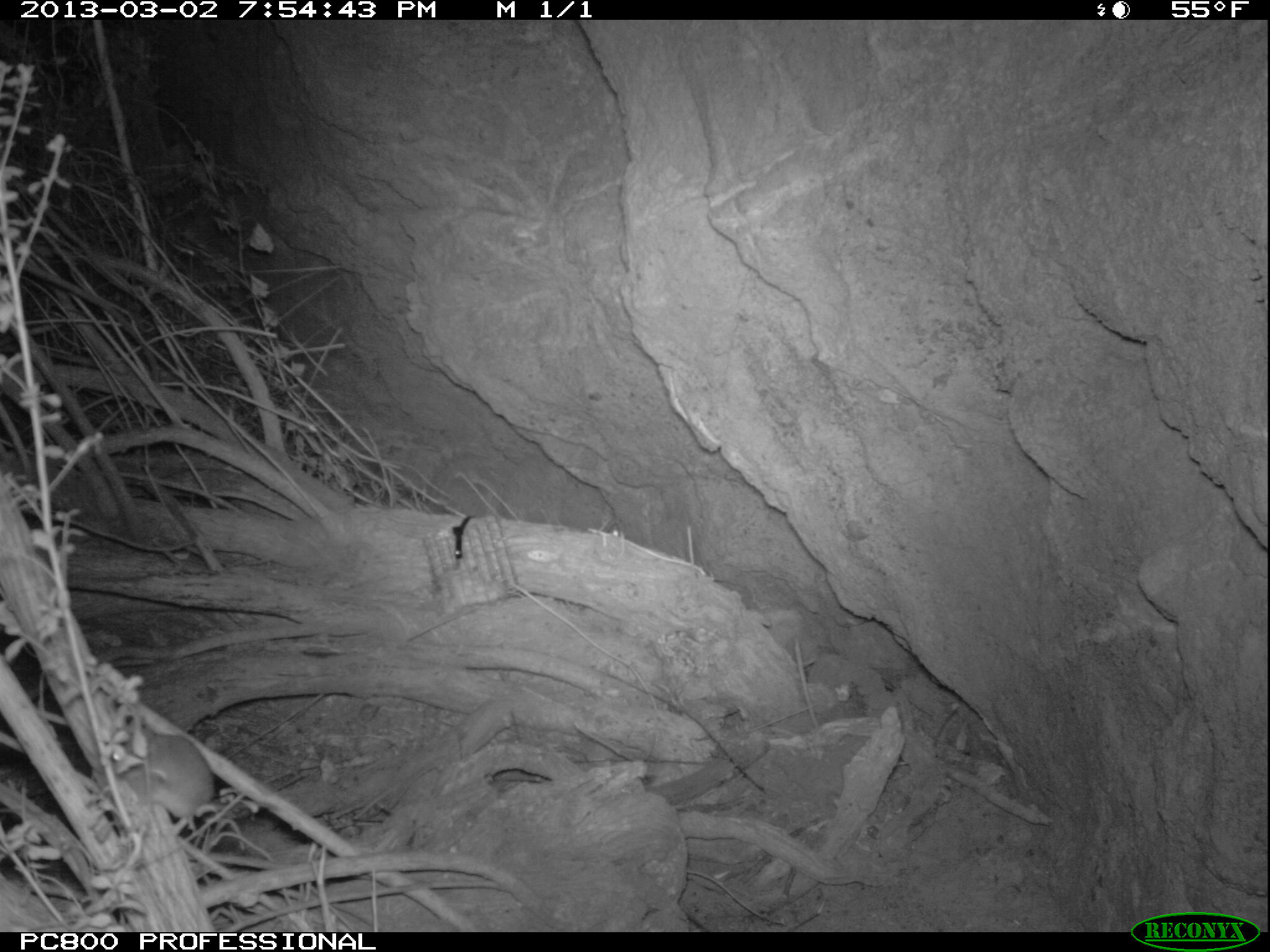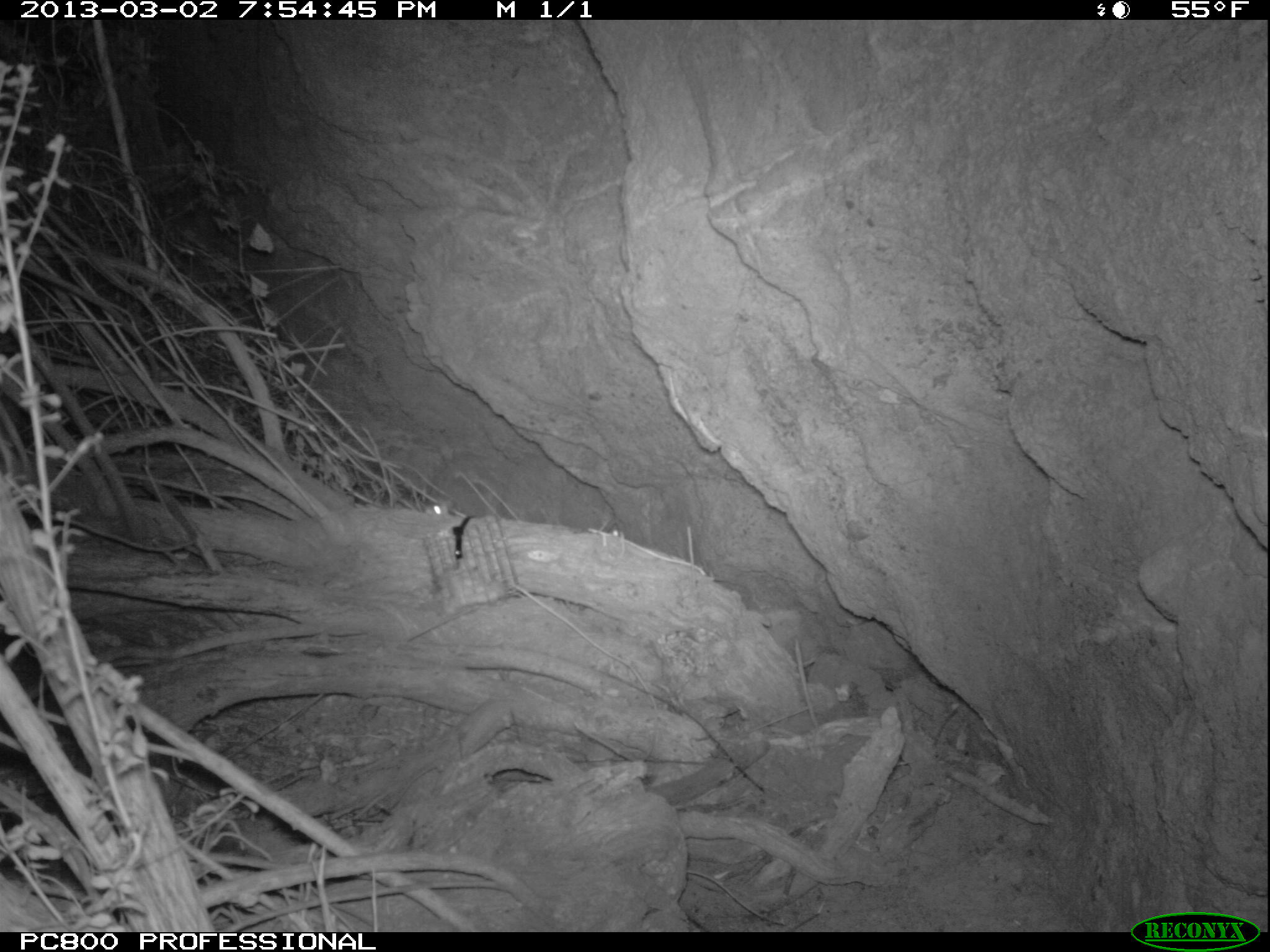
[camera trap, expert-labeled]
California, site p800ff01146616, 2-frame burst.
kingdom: Animalia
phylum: Chordata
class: Mammalia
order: Rodentia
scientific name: Rodentia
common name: rodent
Rodent (Rodentia).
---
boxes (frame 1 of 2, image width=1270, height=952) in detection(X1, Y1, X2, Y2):
rodent: detection(110, 718, 215, 819)